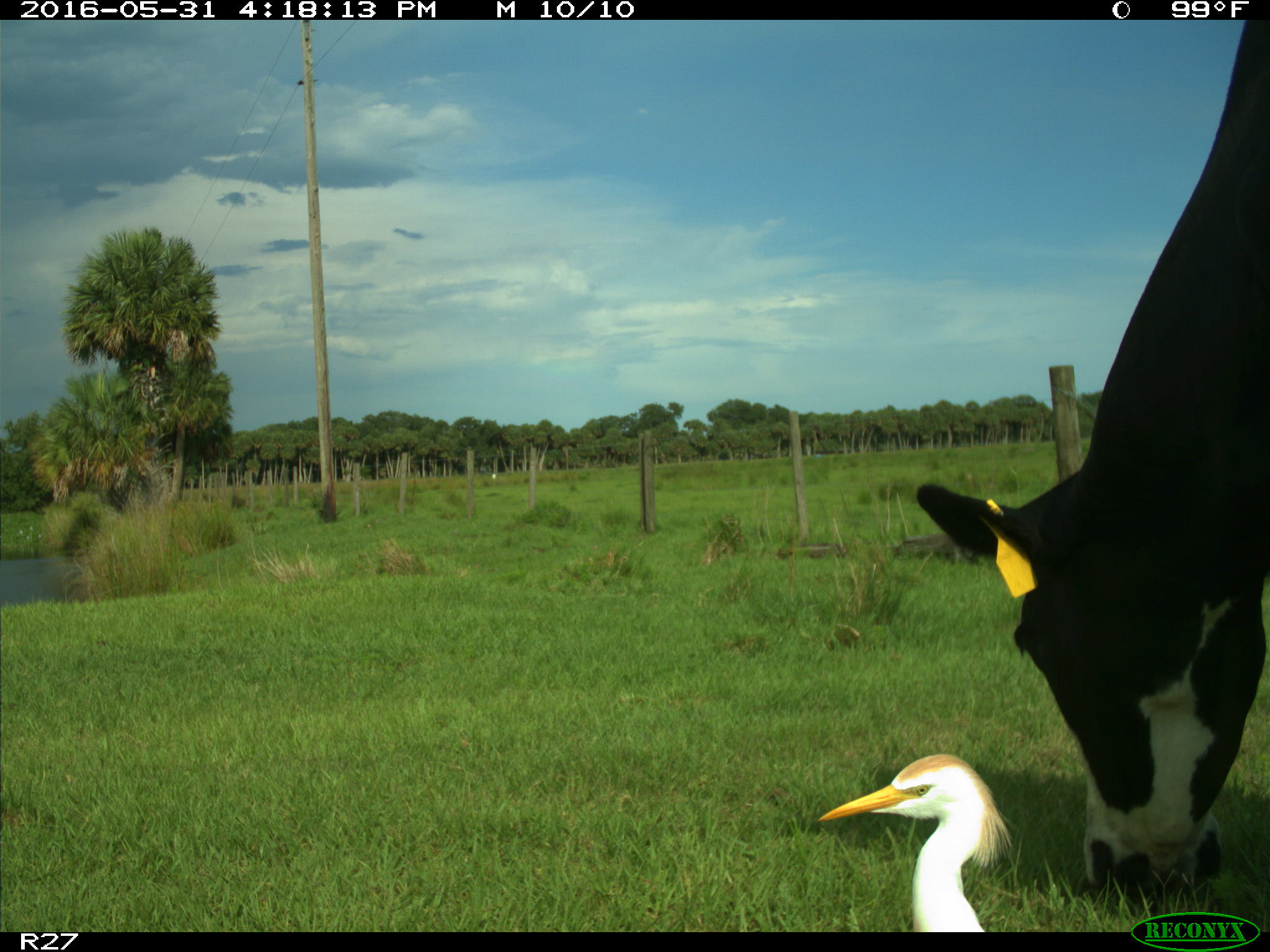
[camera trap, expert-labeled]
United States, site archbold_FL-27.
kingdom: Animalia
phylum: Chordata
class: Mammalia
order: Artiodactyla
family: Bovidae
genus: Bos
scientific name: Bos taurus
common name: domestic cow